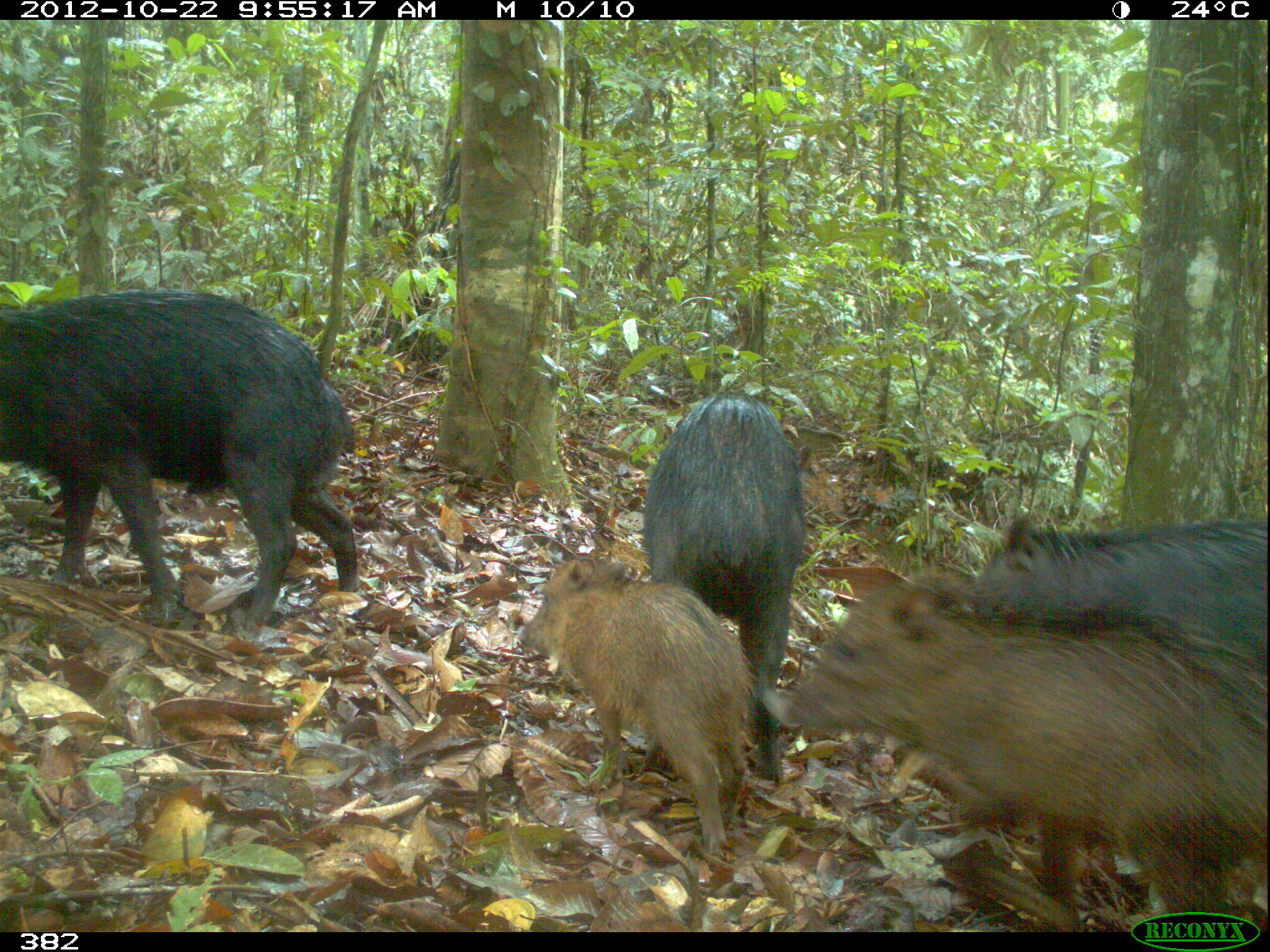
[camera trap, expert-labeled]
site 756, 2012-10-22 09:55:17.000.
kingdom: Animalia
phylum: Chordata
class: Mammalia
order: Artiodactyla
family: Tayassuidae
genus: Tayassu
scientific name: Tayassu pecari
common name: white-lipped peccary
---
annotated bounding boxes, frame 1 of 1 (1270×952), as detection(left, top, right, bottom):
tayassu pecari: detection(760, 572, 1270, 930); detection(0, 290, 356, 646); detection(514, 556, 753, 852); detection(645, 391, 807, 772); detection(972, 512, 1270, 668)